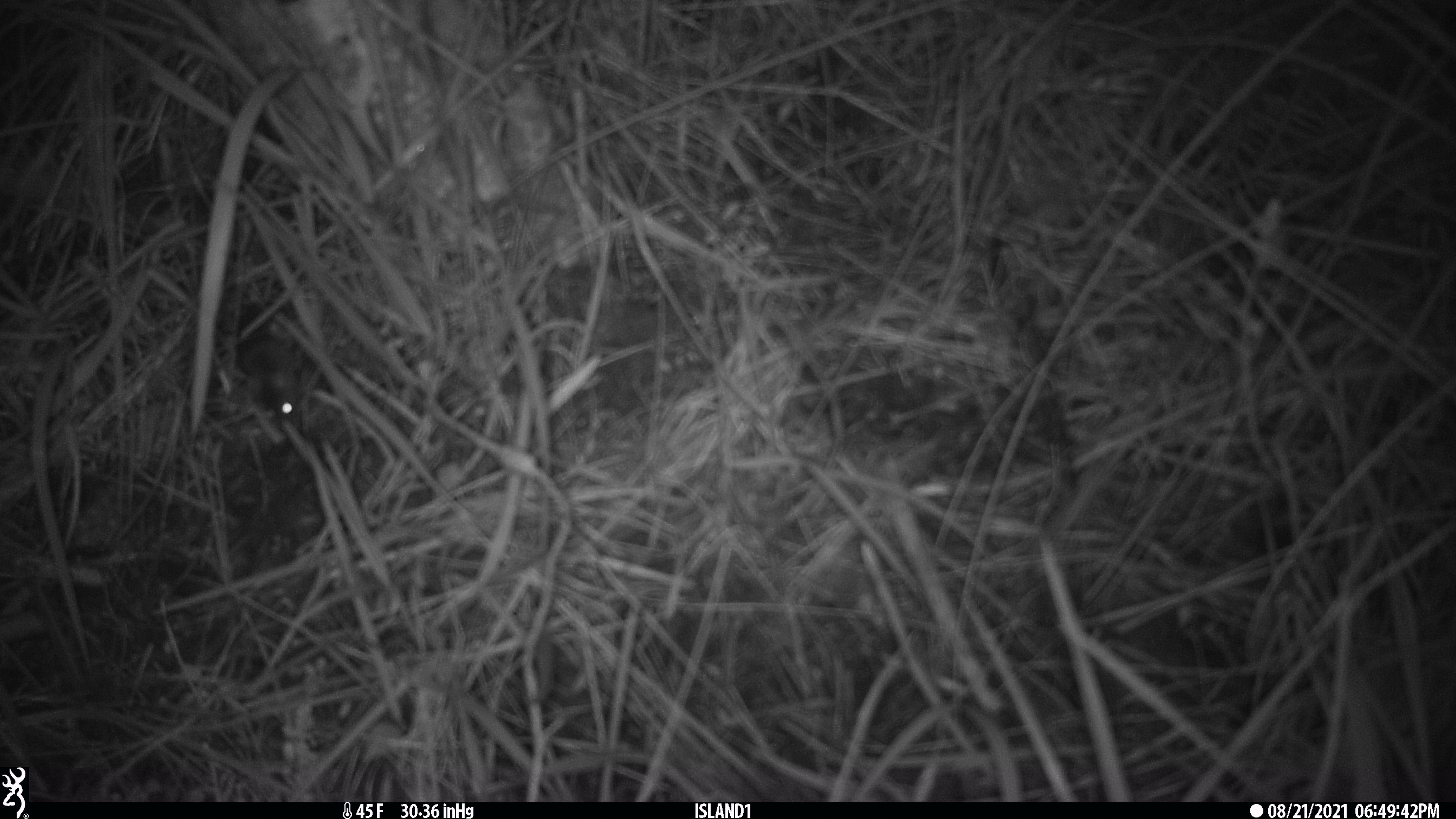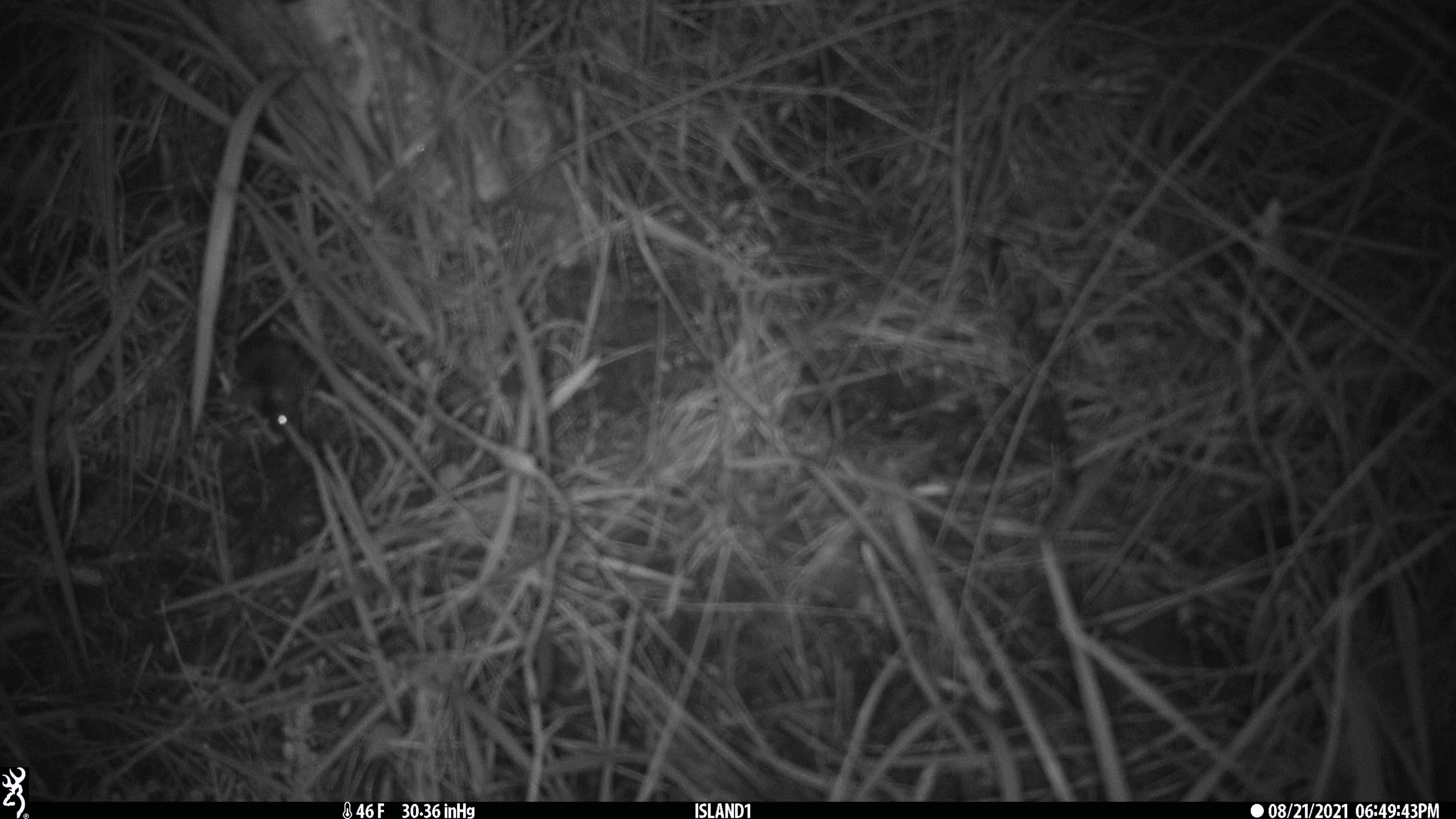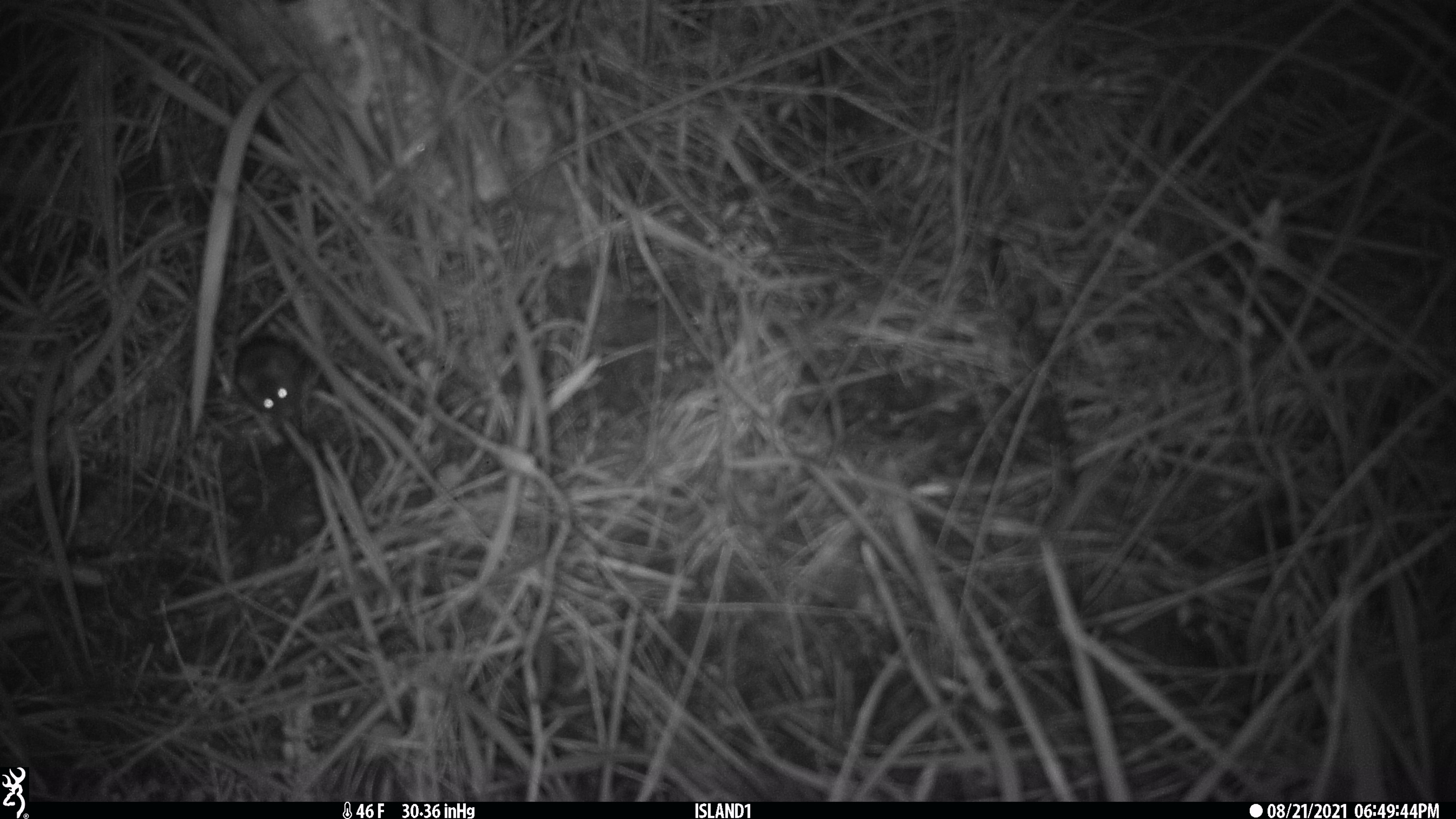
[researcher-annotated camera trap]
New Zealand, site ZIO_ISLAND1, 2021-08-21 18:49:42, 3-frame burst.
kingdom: Animalia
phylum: Chordata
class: Mammalia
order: Rodentia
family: Muridae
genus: Mus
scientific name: Mus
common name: mouse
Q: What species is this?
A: Mouse (Mus).